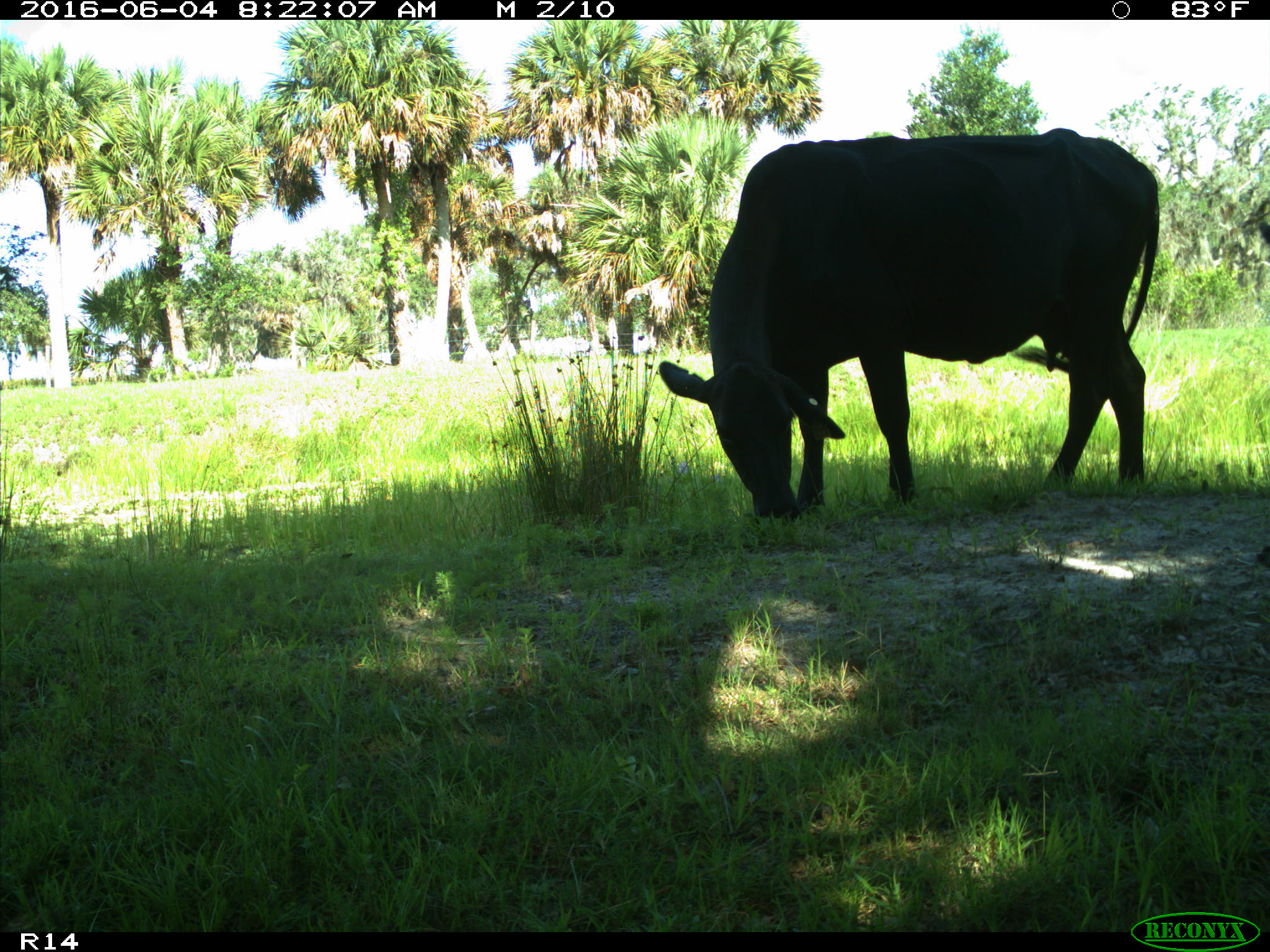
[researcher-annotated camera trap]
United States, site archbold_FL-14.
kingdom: Animalia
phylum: Chordata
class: Mammalia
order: Artiodactyla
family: Bovidae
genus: Bos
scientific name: Bos taurus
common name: domestic cow